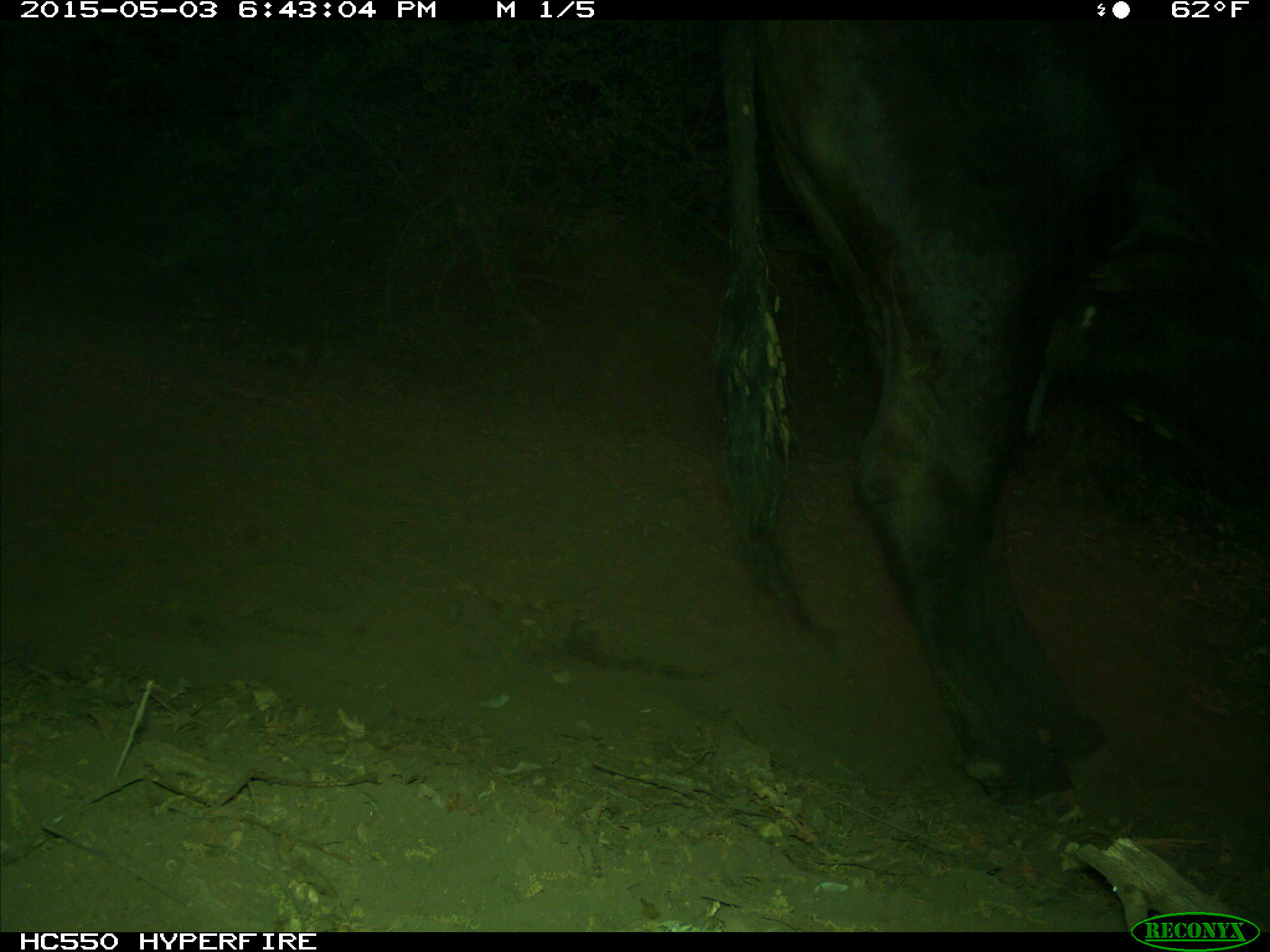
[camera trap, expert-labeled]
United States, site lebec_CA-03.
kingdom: Animalia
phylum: Chordata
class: Mammalia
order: Artiodactyla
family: Bovidae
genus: Bos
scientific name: Bos taurus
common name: domestic cow